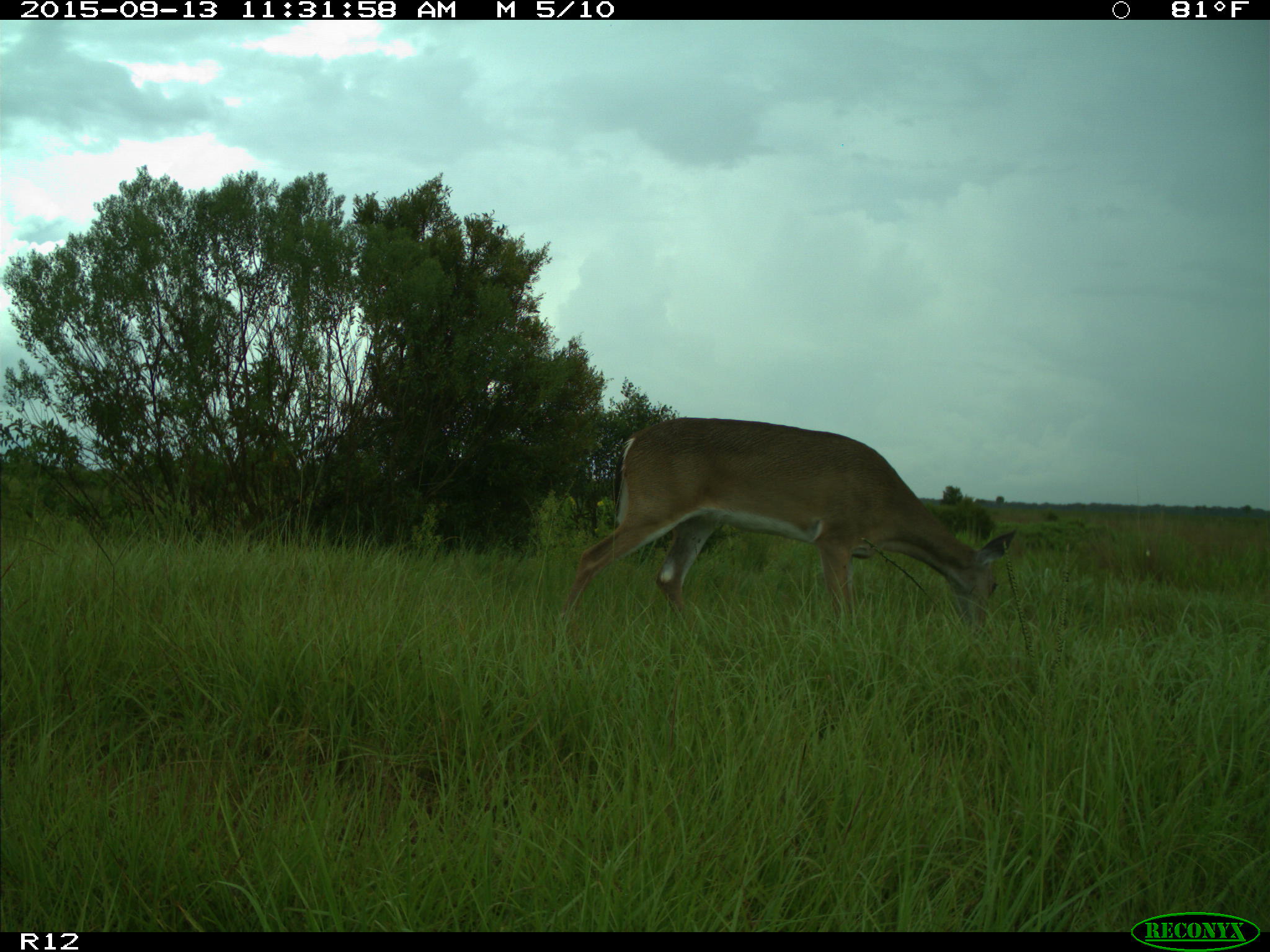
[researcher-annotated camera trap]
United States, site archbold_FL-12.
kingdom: Animalia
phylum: Chordata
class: Mammalia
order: Artiodactyla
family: Cervidae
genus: Odocoileus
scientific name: Odocoileus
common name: deer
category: unidentified deer